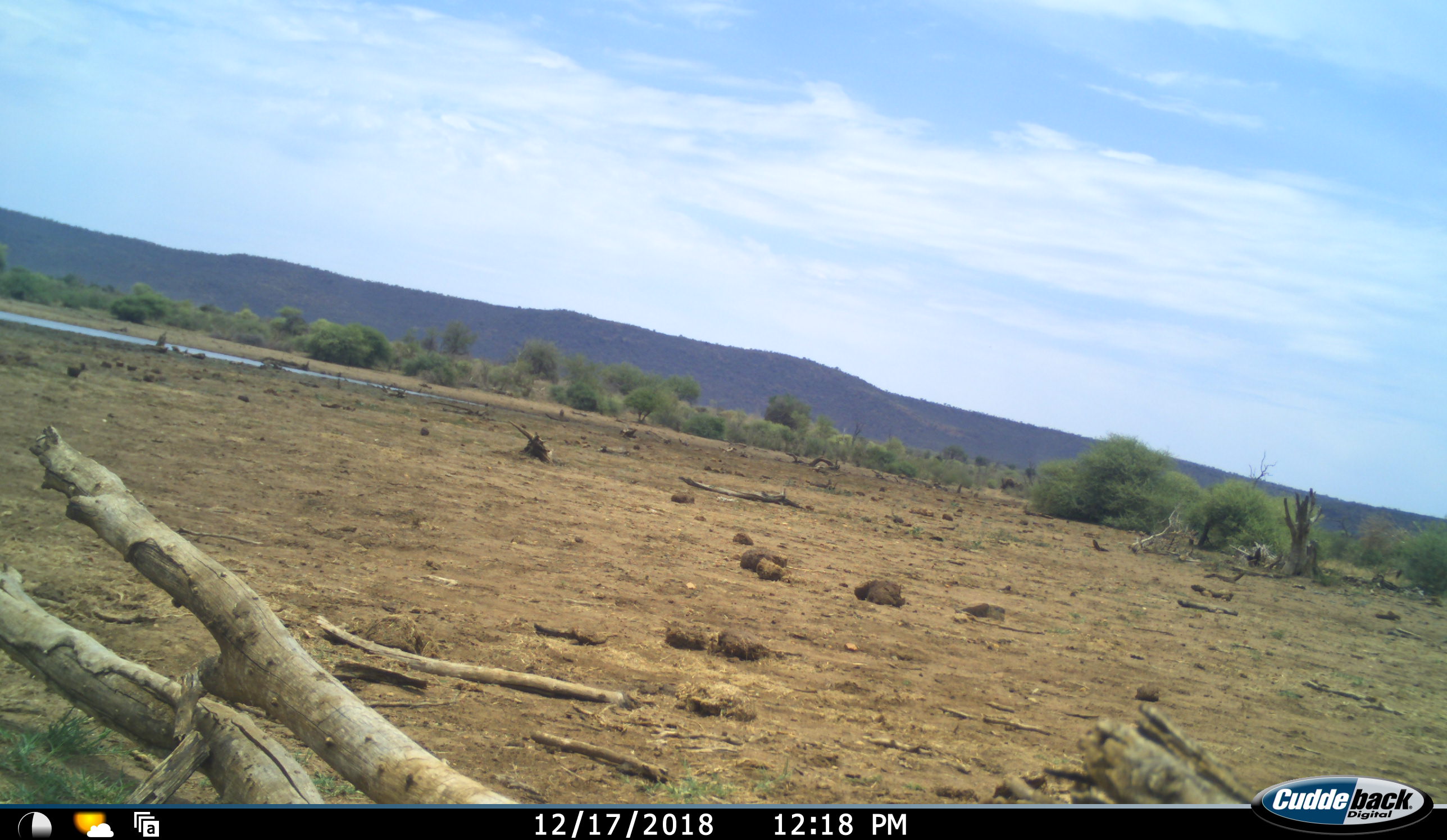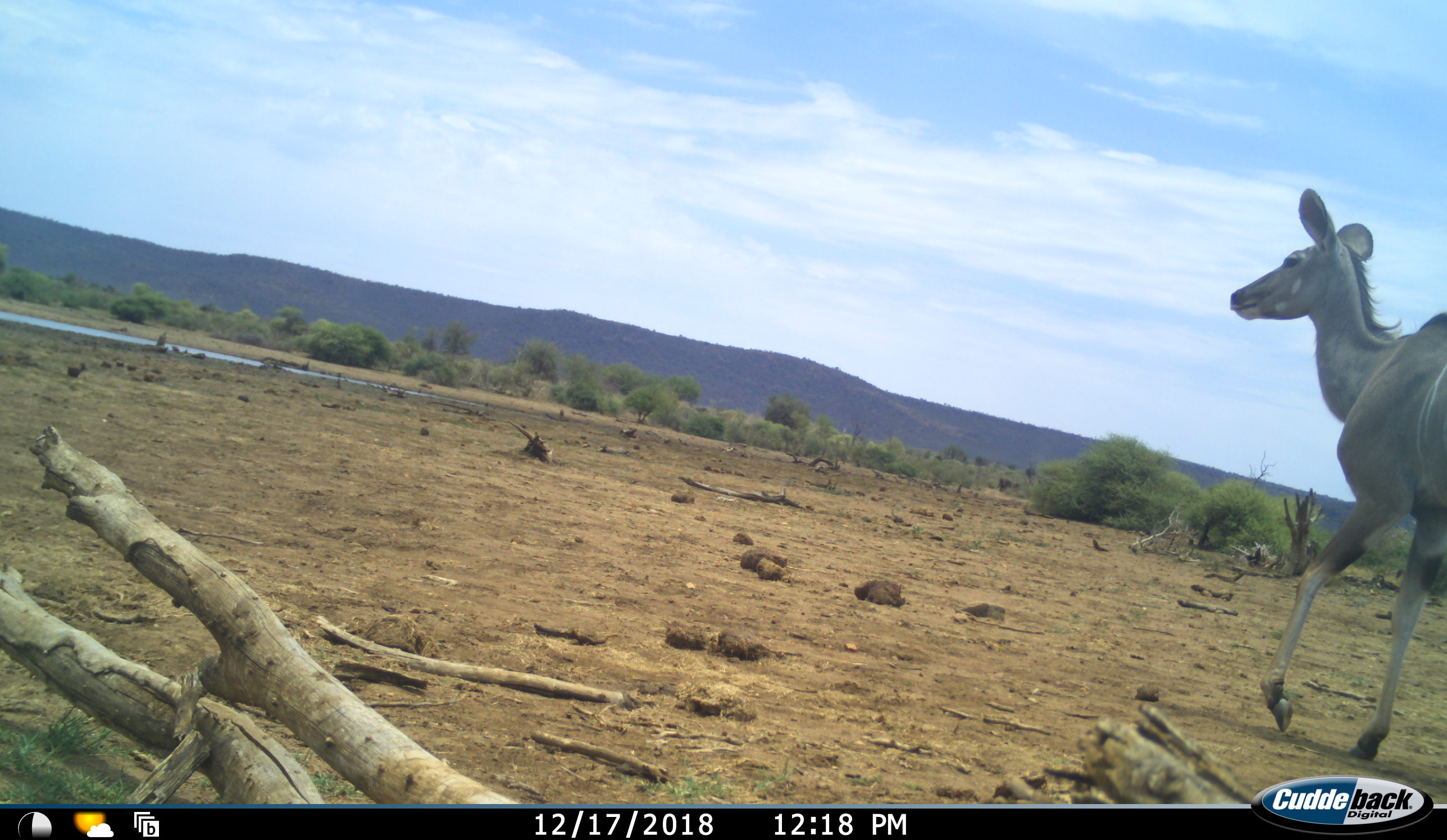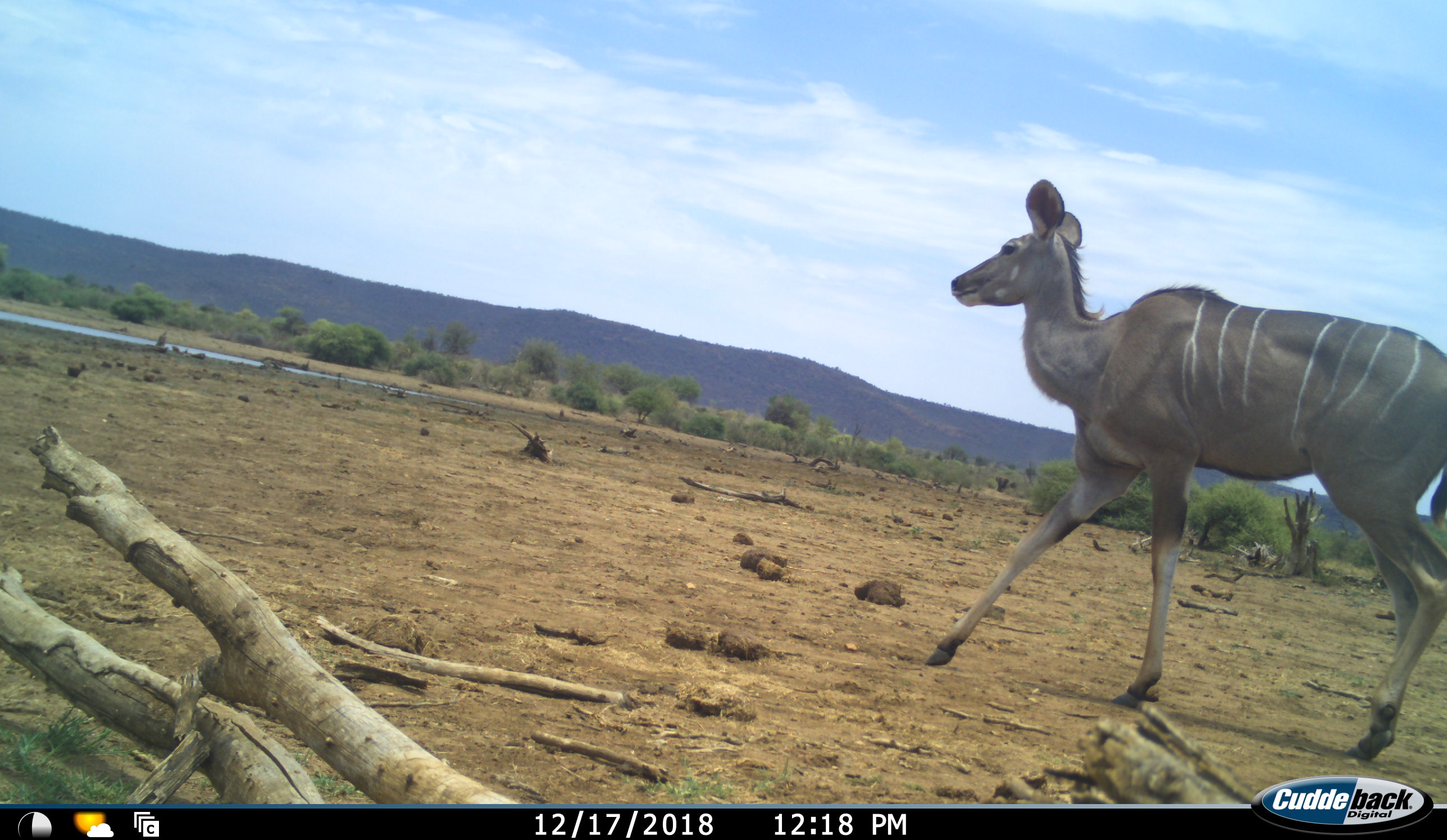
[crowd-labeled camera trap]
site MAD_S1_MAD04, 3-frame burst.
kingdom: Animalia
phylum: Chordata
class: Mammalia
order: Artiodactyla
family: Bovidae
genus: Tragelaphus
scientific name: Tragelaphus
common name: kudu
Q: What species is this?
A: Kudu (Tragelaphus).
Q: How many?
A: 1.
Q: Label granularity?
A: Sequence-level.